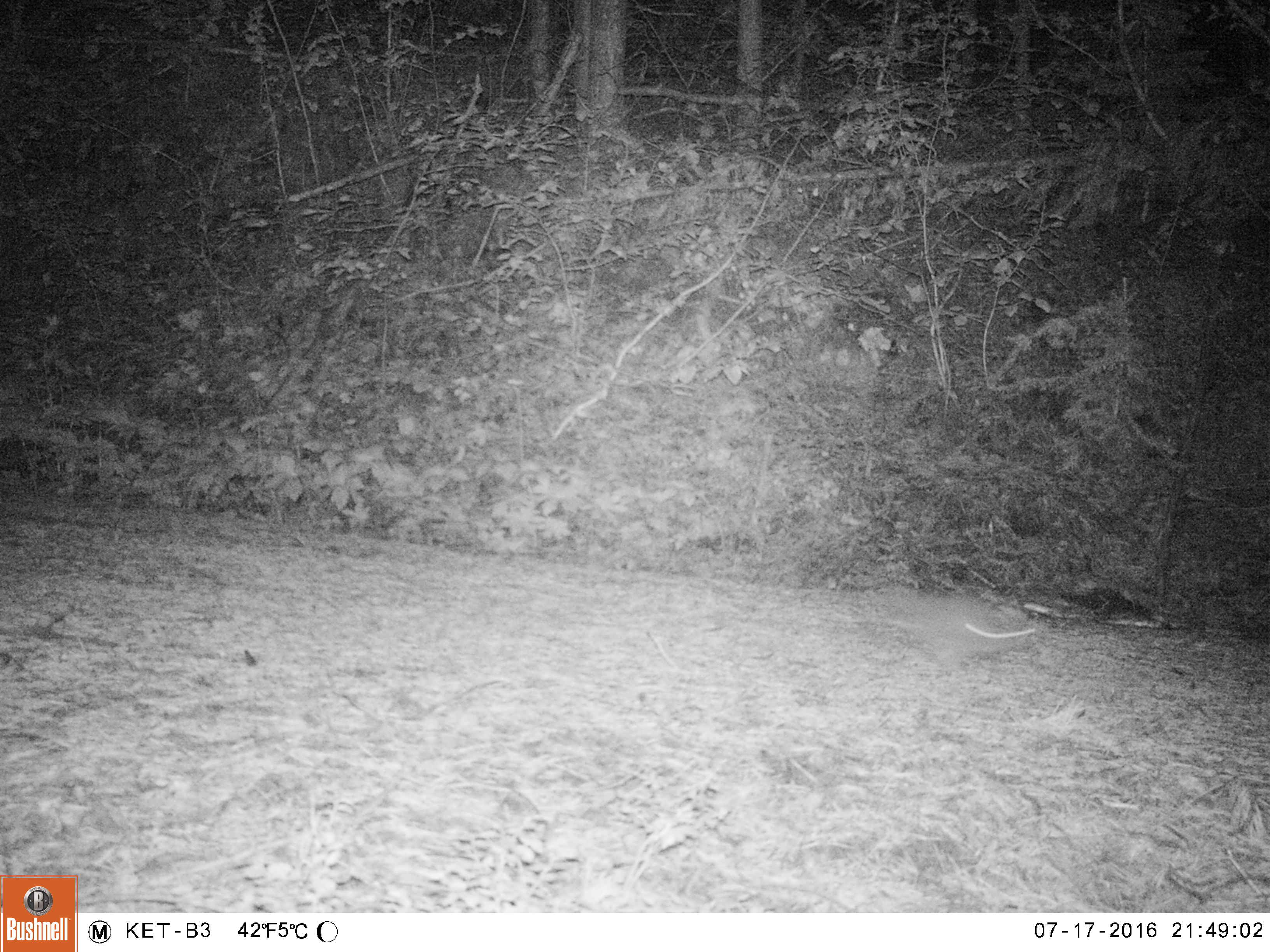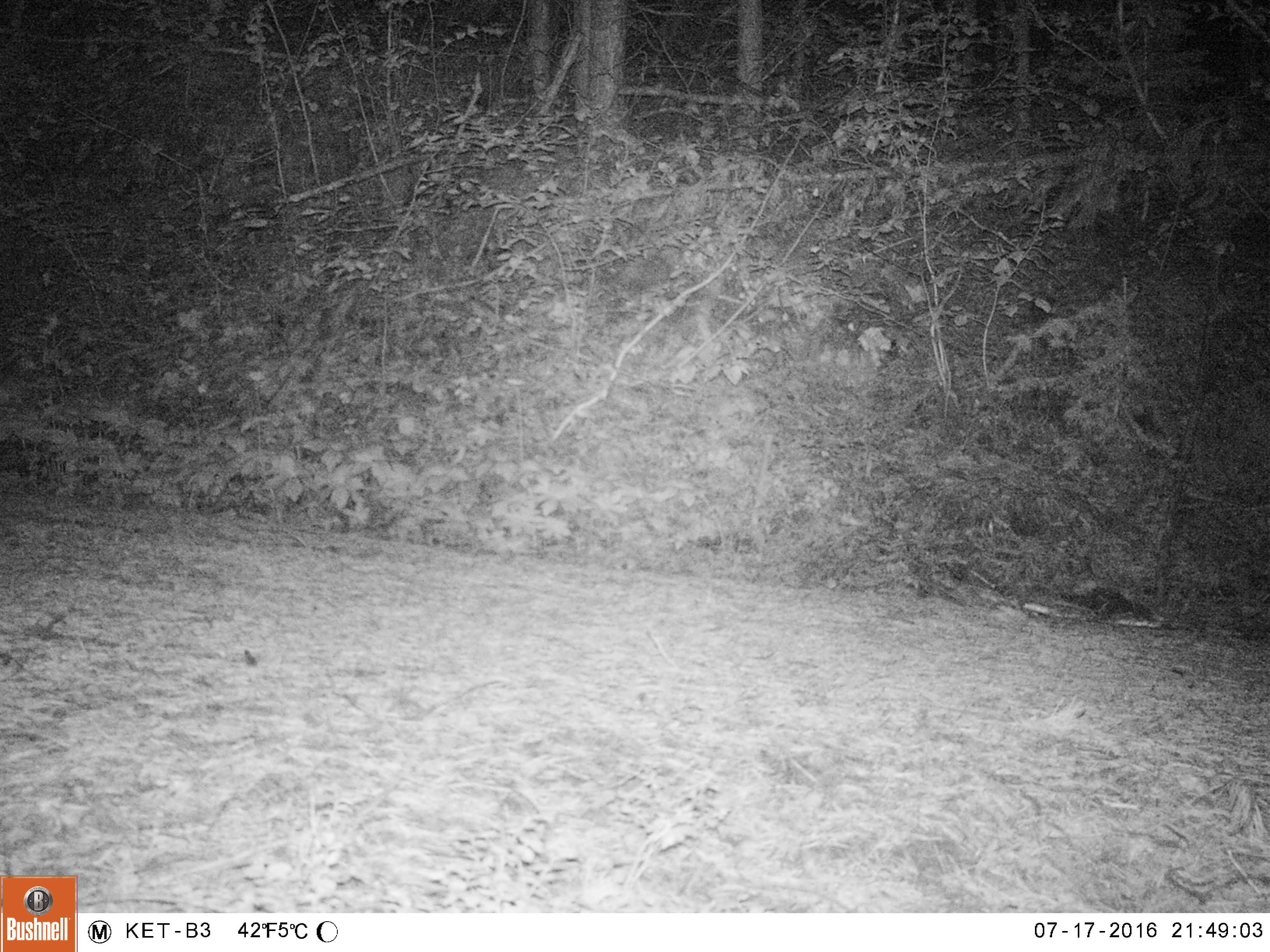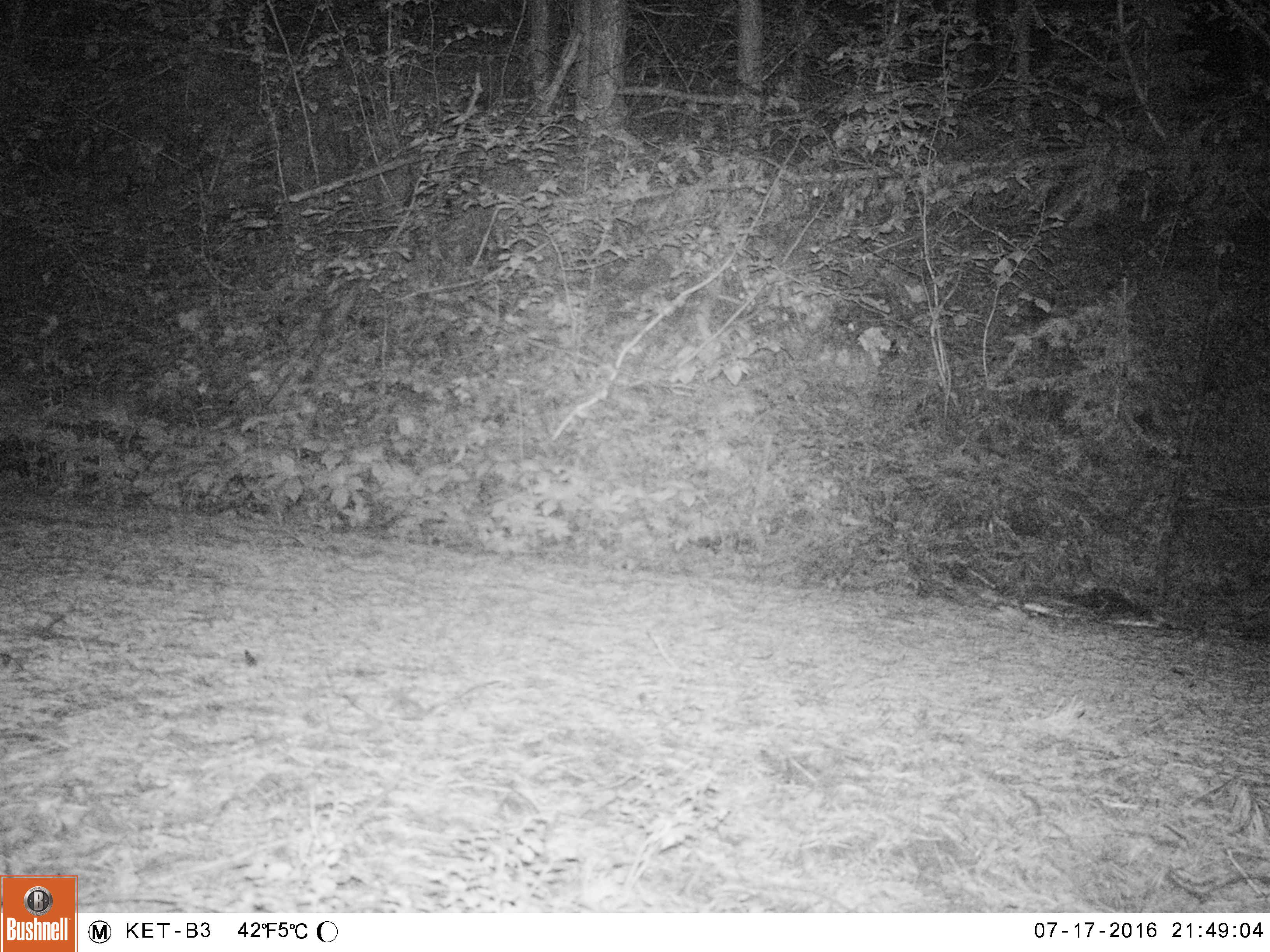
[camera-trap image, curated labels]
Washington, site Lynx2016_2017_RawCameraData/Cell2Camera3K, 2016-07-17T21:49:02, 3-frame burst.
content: unidentified animal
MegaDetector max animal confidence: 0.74